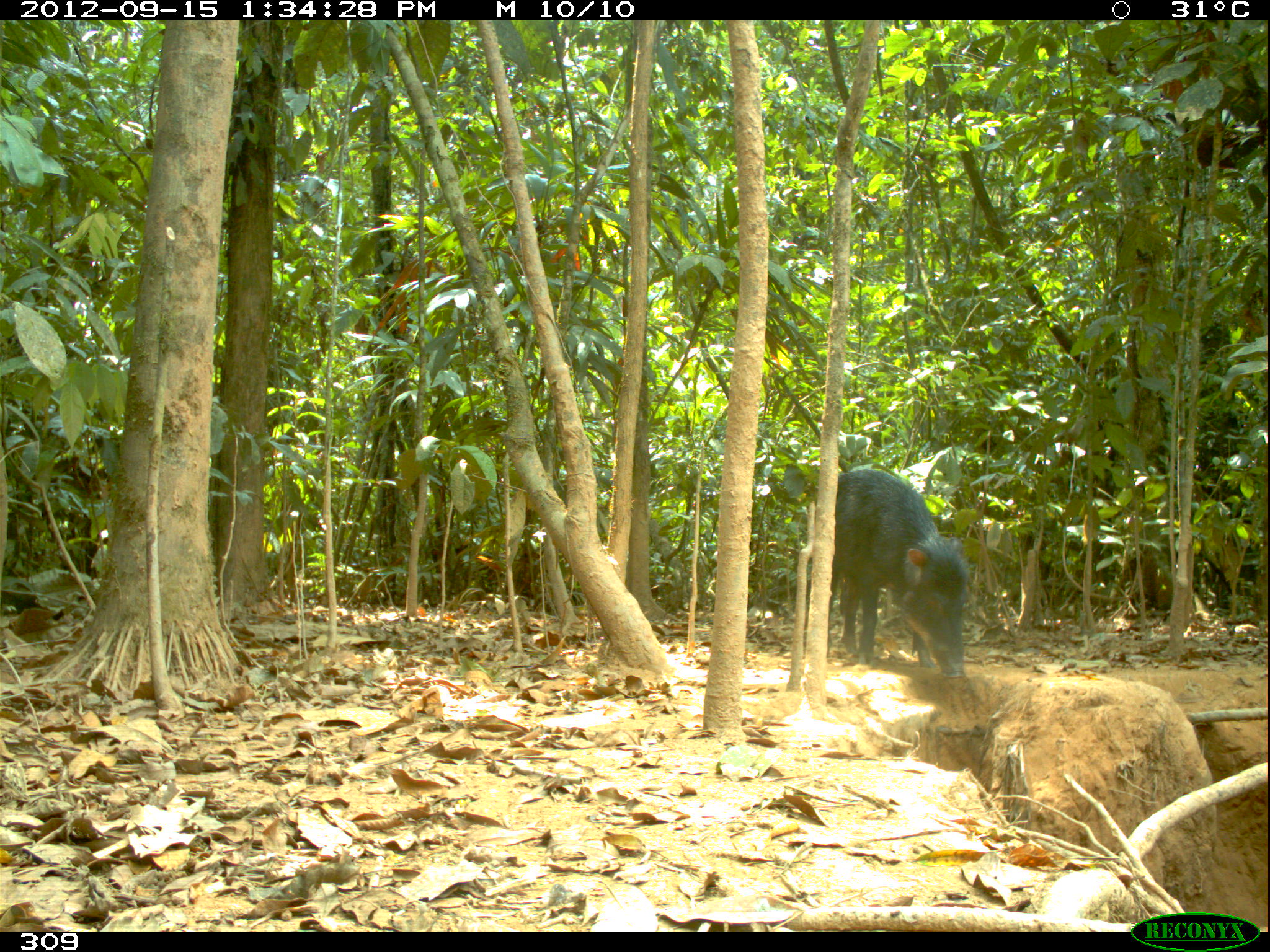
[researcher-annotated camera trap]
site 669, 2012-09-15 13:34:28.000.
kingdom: Animalia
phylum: Chordata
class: Mammalia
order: Artiodactyla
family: Tayassuidae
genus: Tayassu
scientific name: Tayassu pecari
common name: white-lipped peccary